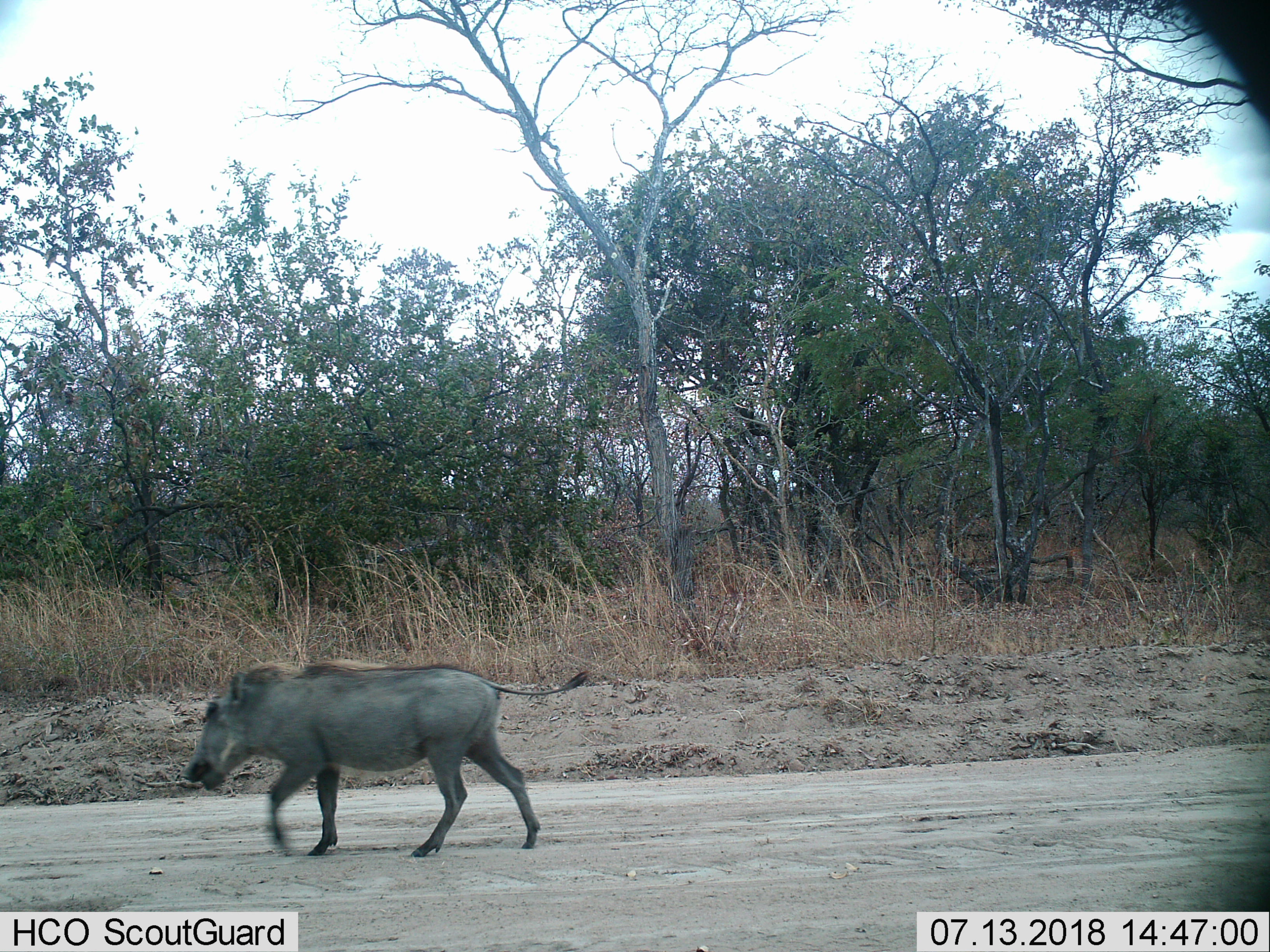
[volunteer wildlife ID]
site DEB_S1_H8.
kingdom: Animalia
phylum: Chordata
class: Mammalia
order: Artiodactyla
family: Suidae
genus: Phacochoerus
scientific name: Phacochoerus africanus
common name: warthog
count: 1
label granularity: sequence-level